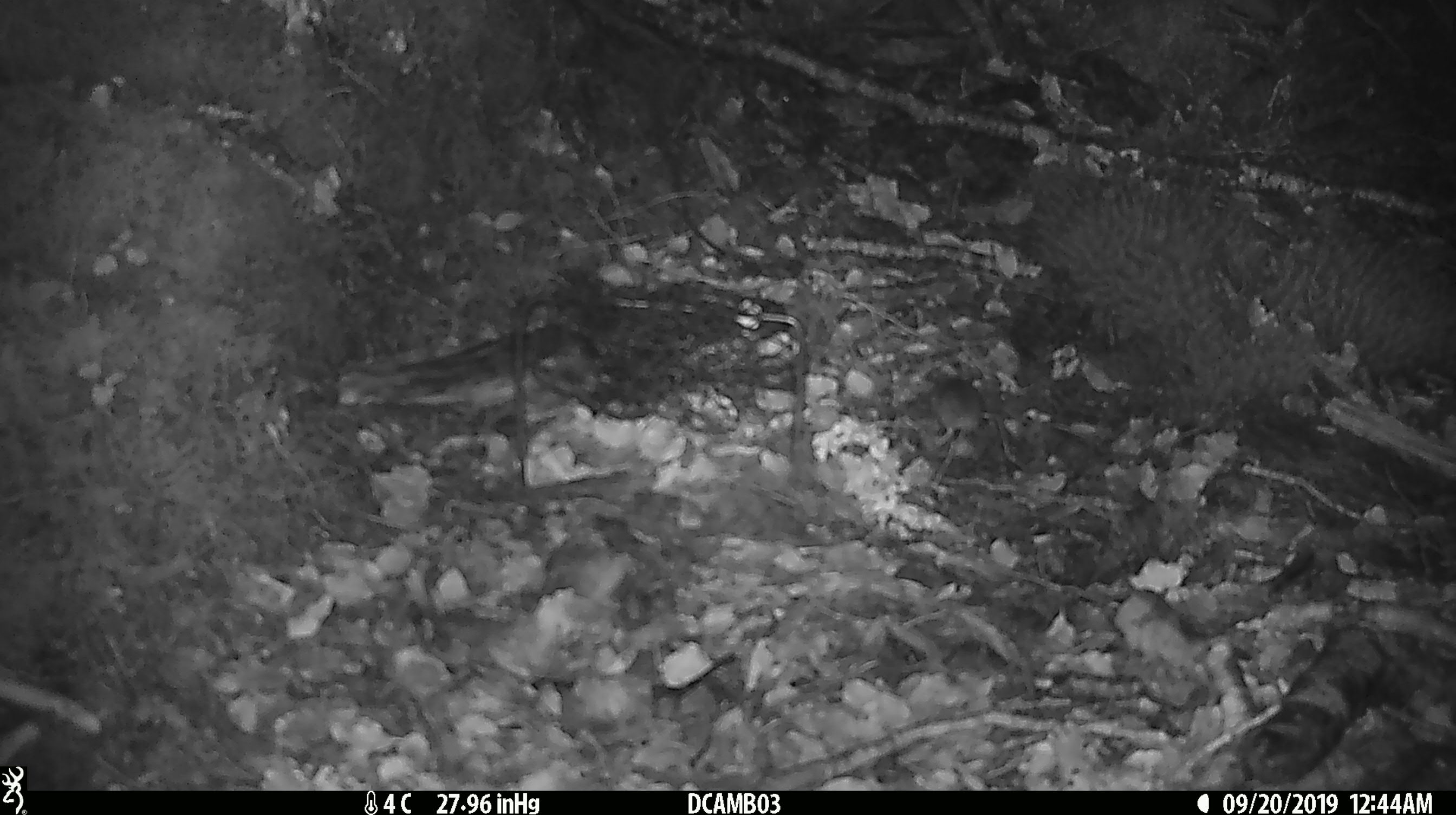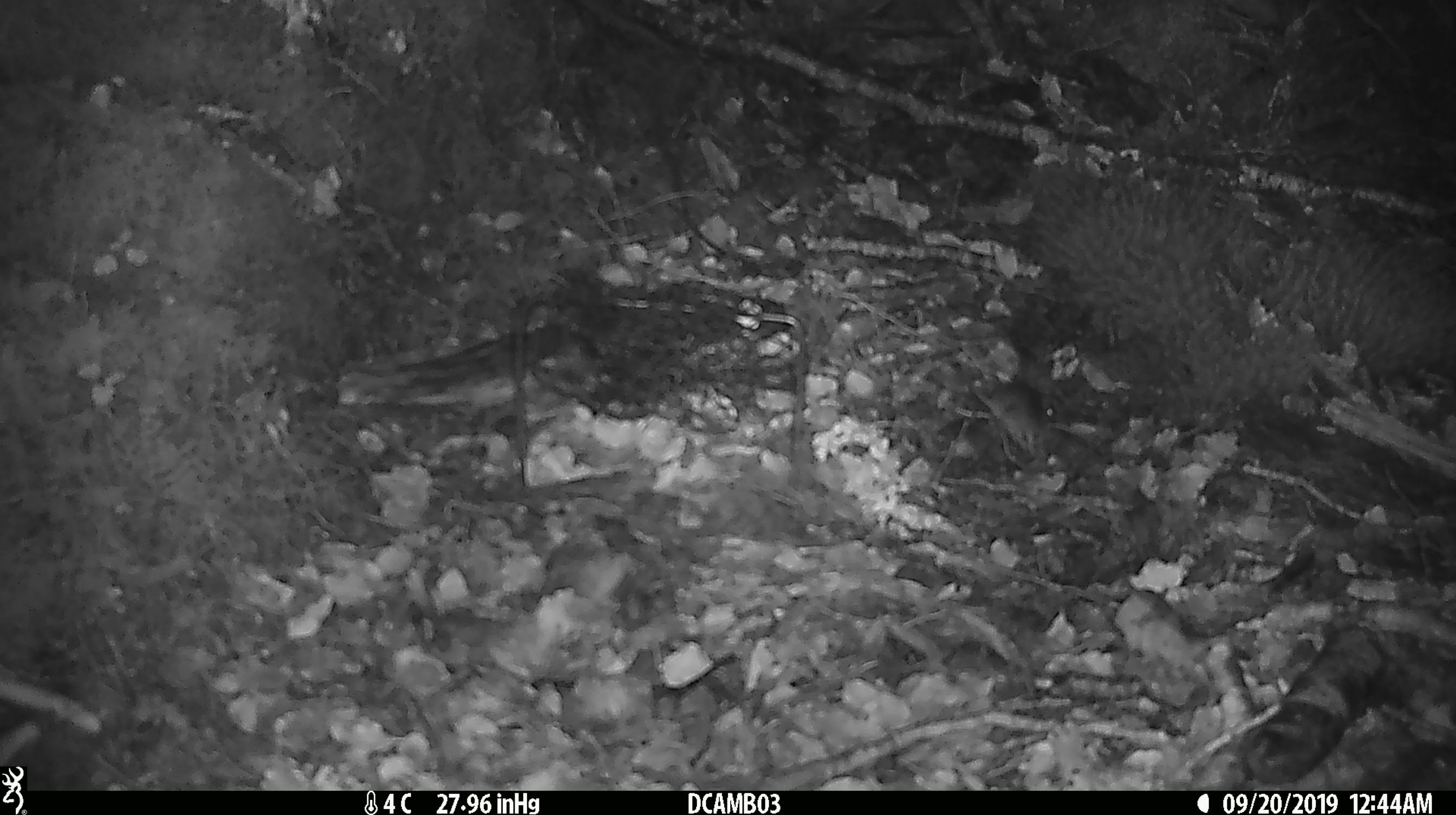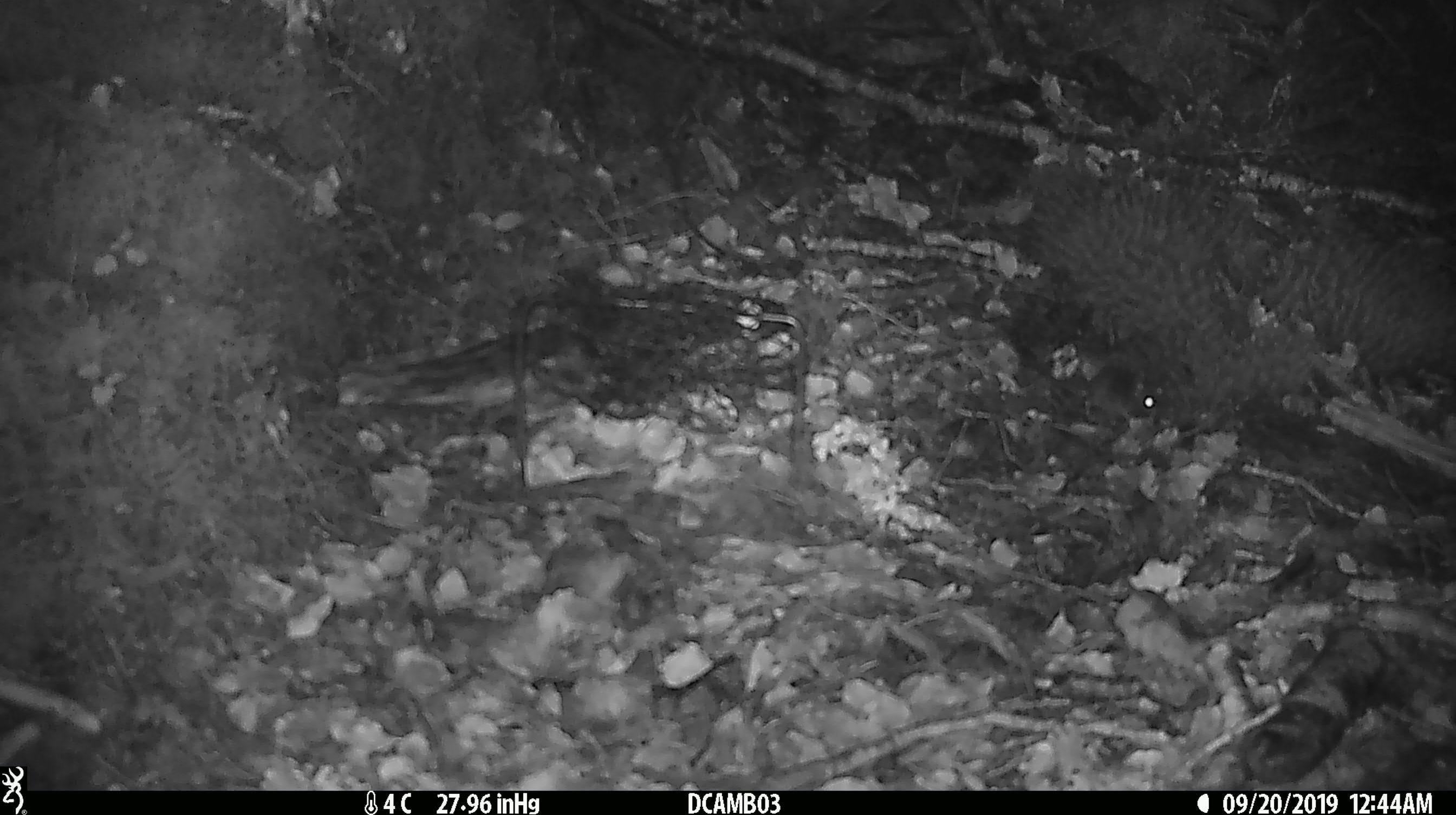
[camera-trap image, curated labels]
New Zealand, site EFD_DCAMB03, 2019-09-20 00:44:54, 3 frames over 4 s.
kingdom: Animalia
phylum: Chordata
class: Mammalia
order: Rodentia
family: Muridae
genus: Mus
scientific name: Mus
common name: mouse